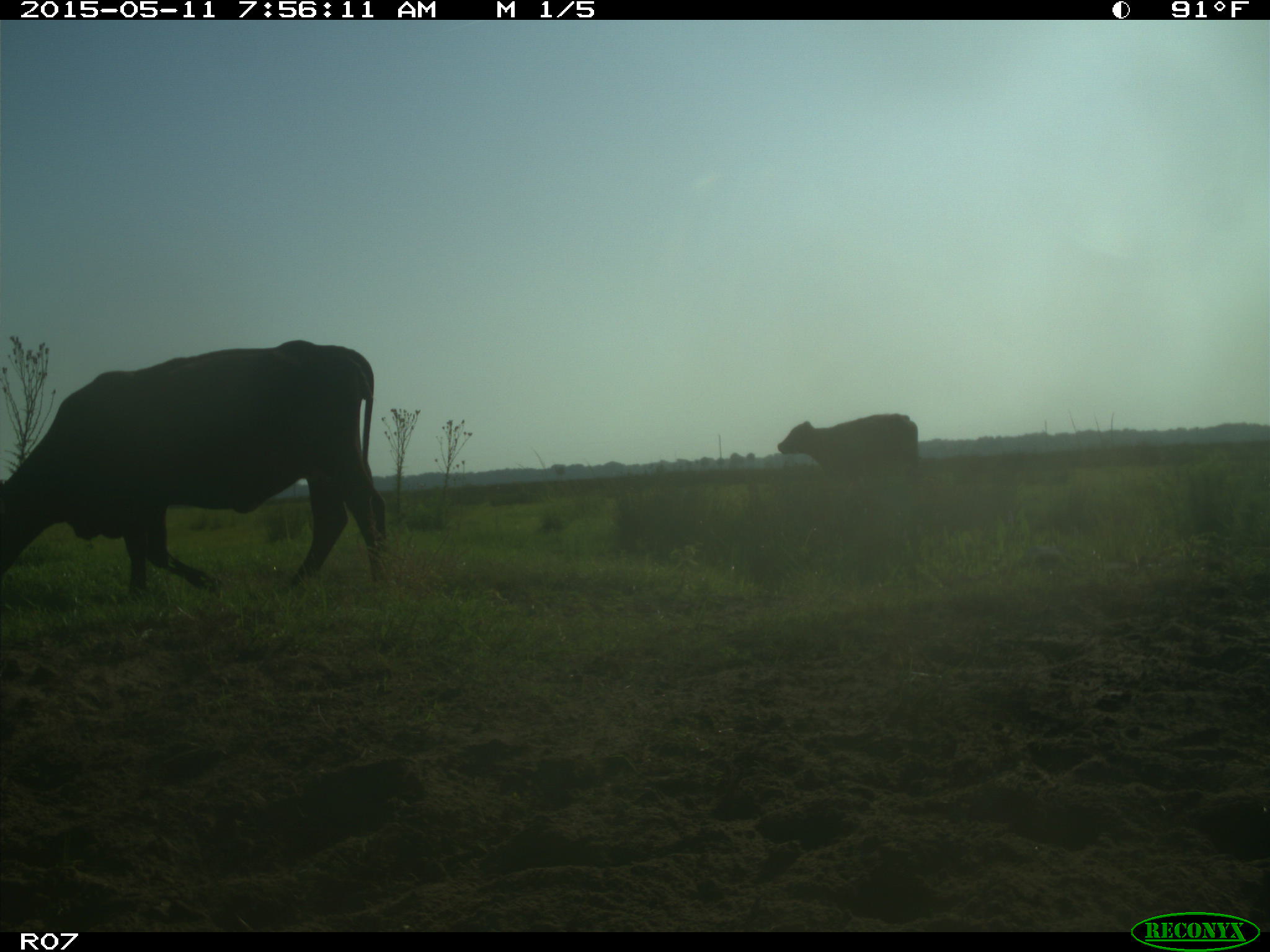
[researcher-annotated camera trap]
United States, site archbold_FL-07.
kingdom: Animalia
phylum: Chordata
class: Mammalia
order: Artiodactyla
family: Bovidae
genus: Bos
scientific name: Bos taurus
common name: domestic cow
Bos taurus (domestic cow).